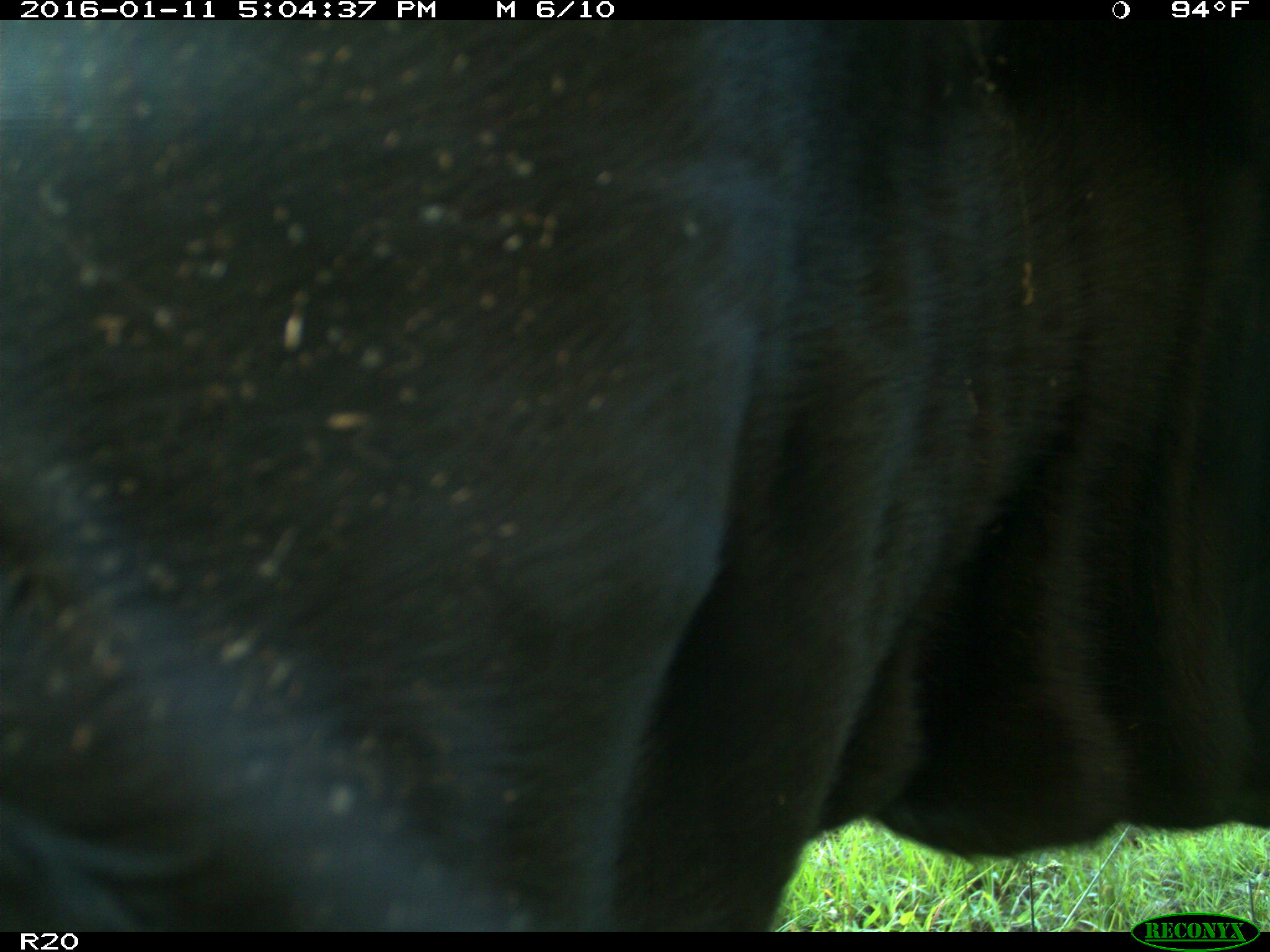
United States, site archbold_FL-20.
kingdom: Animalia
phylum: Chordata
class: Mammalia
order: Artiodactyla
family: Bovidae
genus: Bos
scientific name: Bos taurus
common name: domestic cow